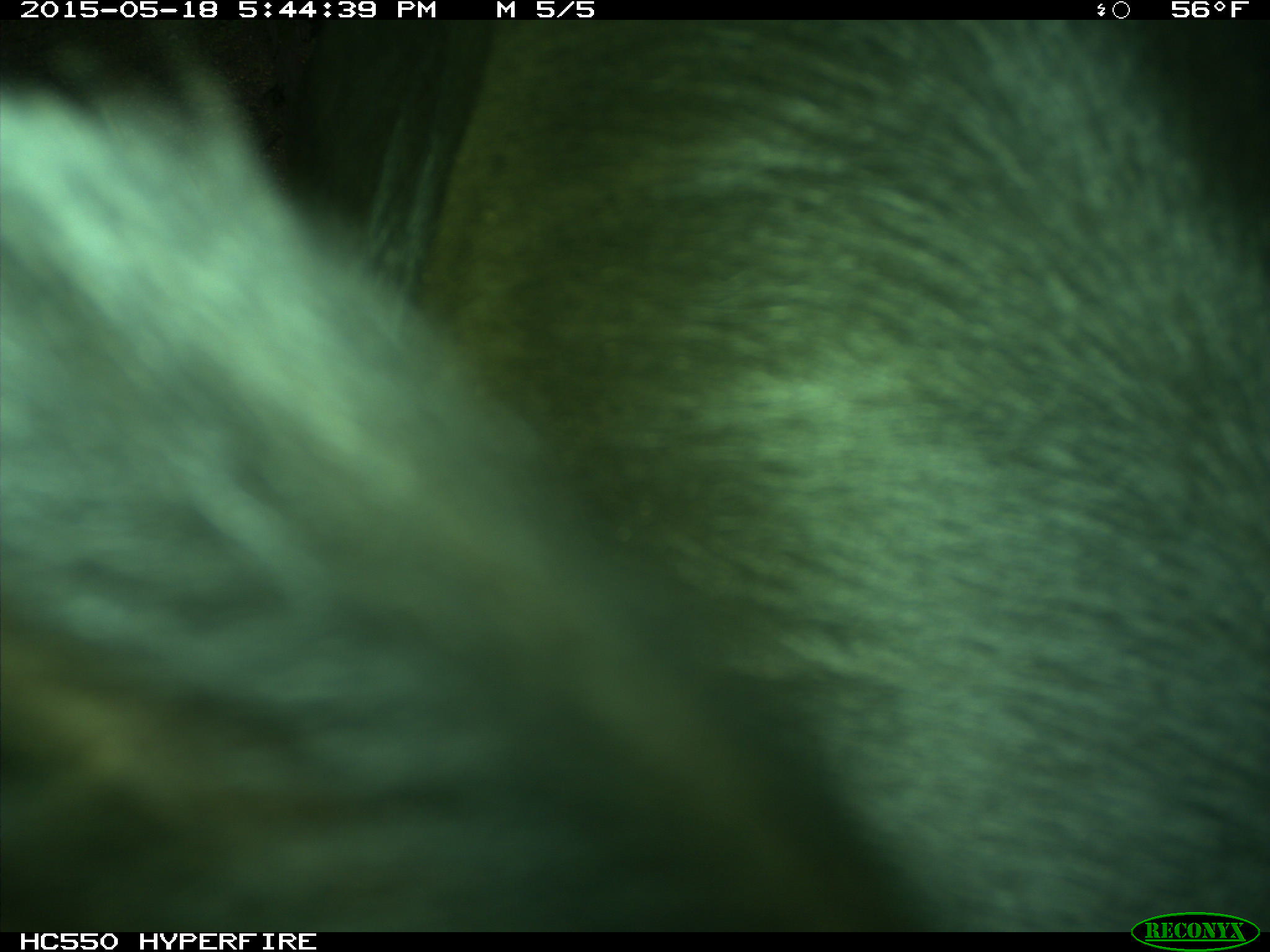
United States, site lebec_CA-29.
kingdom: Animalia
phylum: Chordata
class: Mammalia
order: Artiodactyla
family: Bovidae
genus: Bos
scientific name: Bos taurus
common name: domestic cow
Bos taurus (domestic cow).